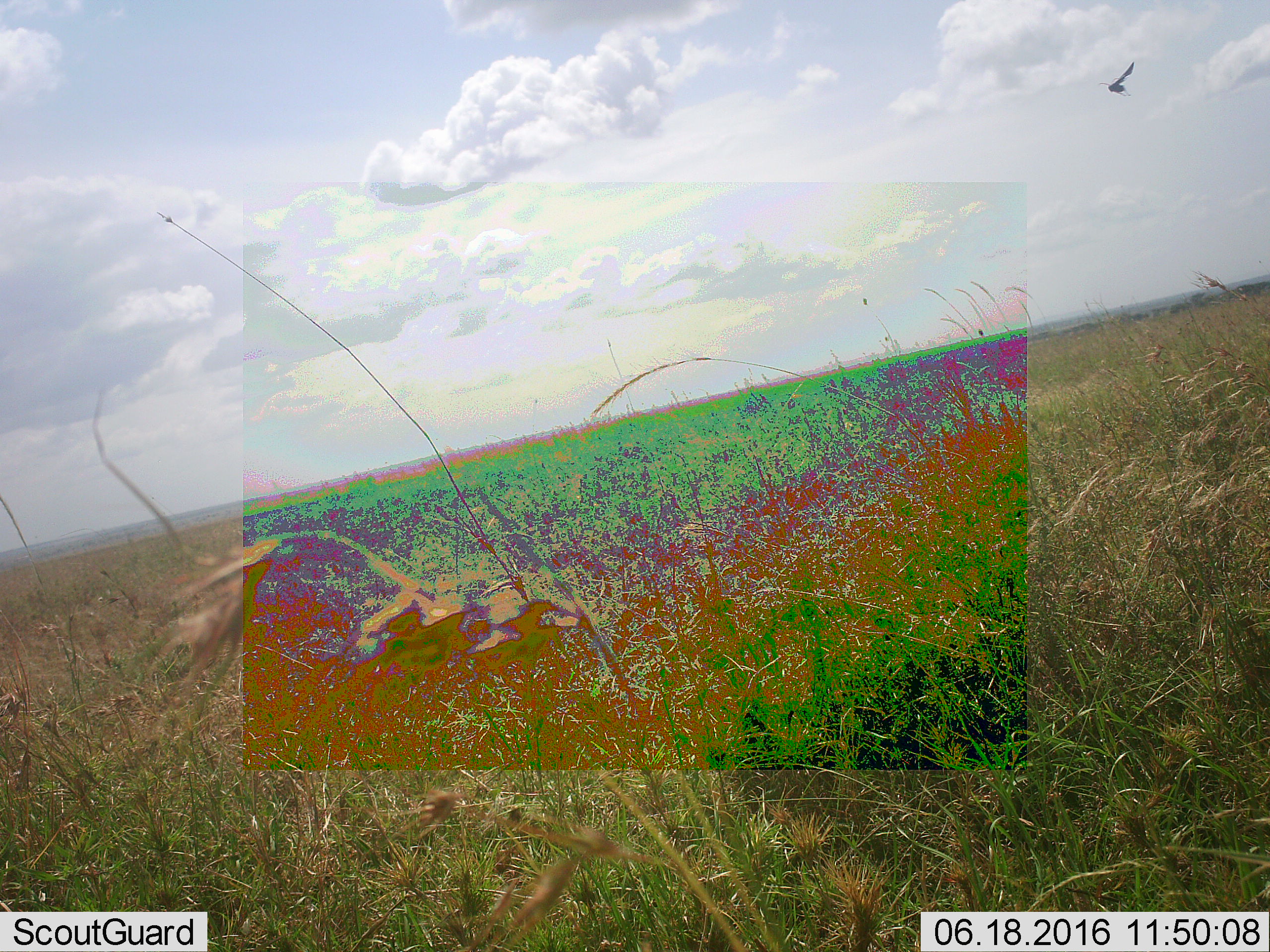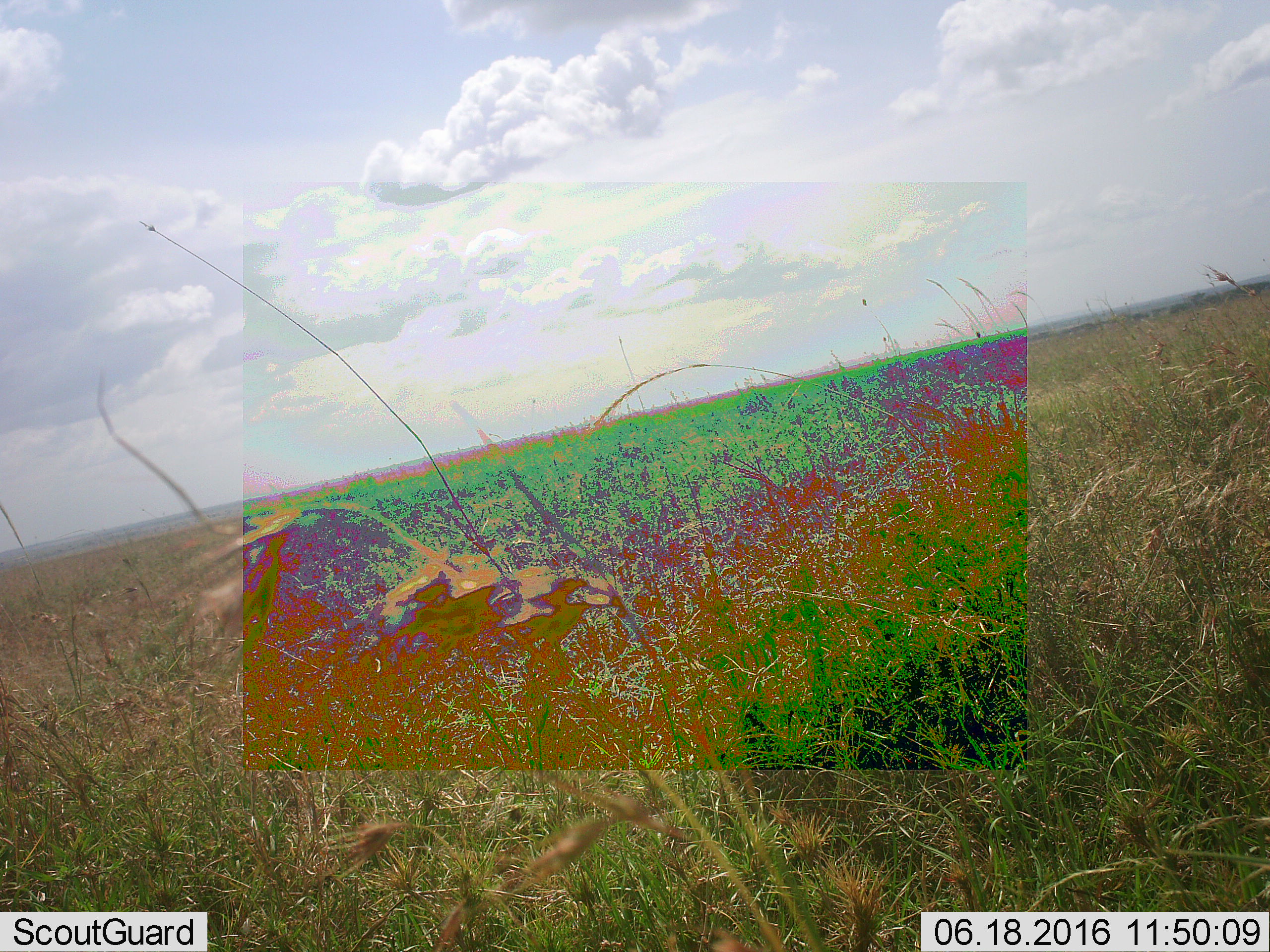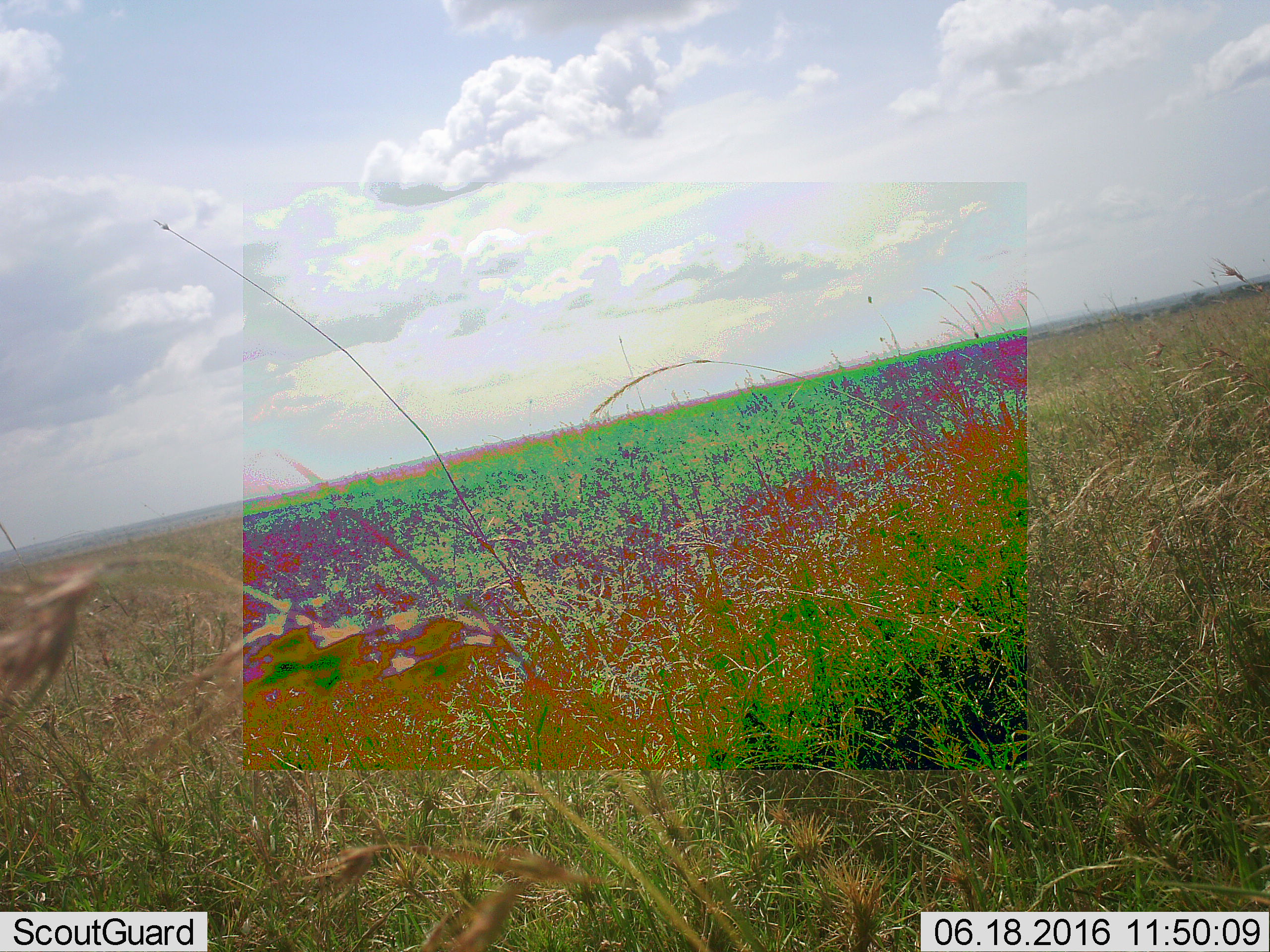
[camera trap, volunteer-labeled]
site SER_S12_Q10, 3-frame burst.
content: unidentified animal